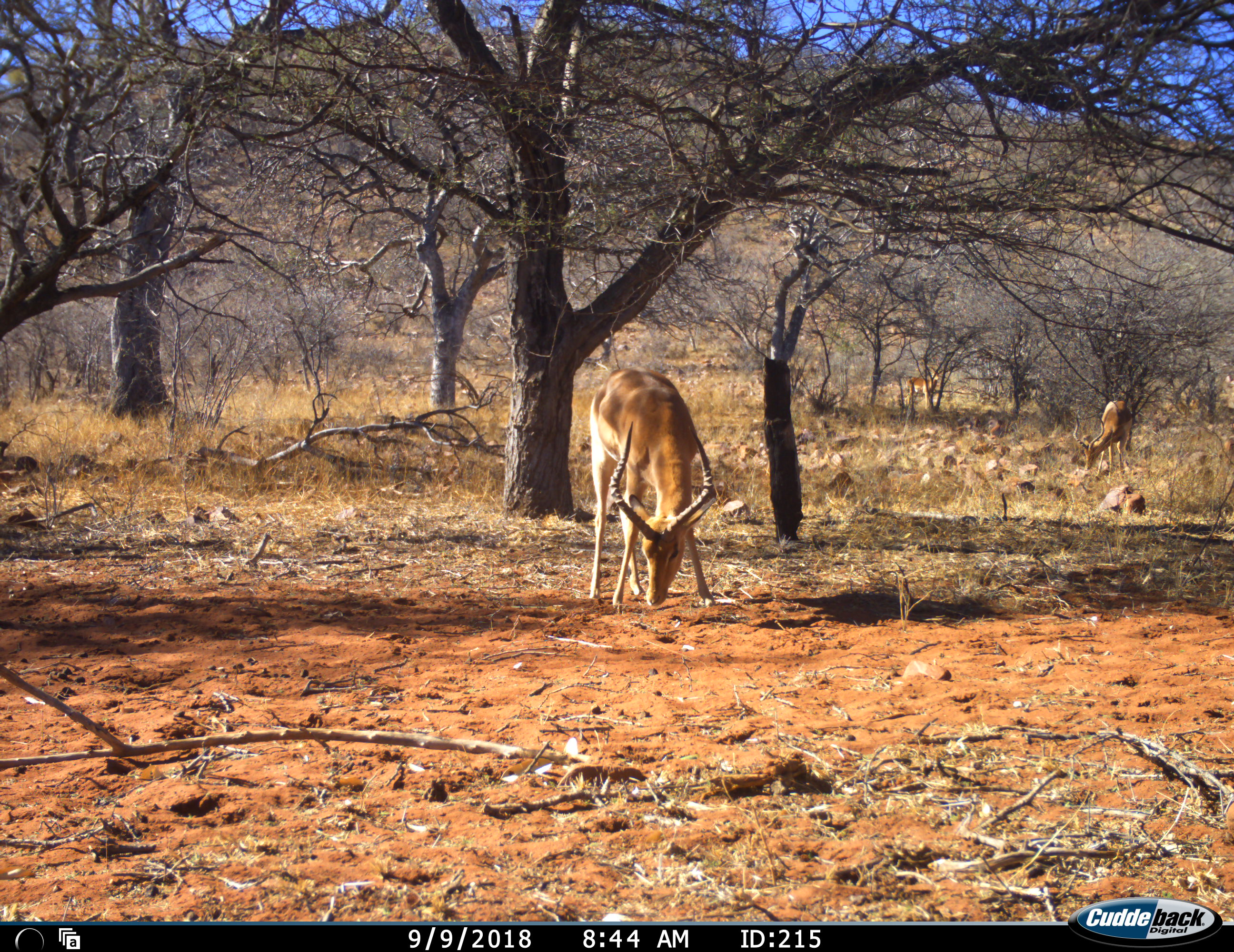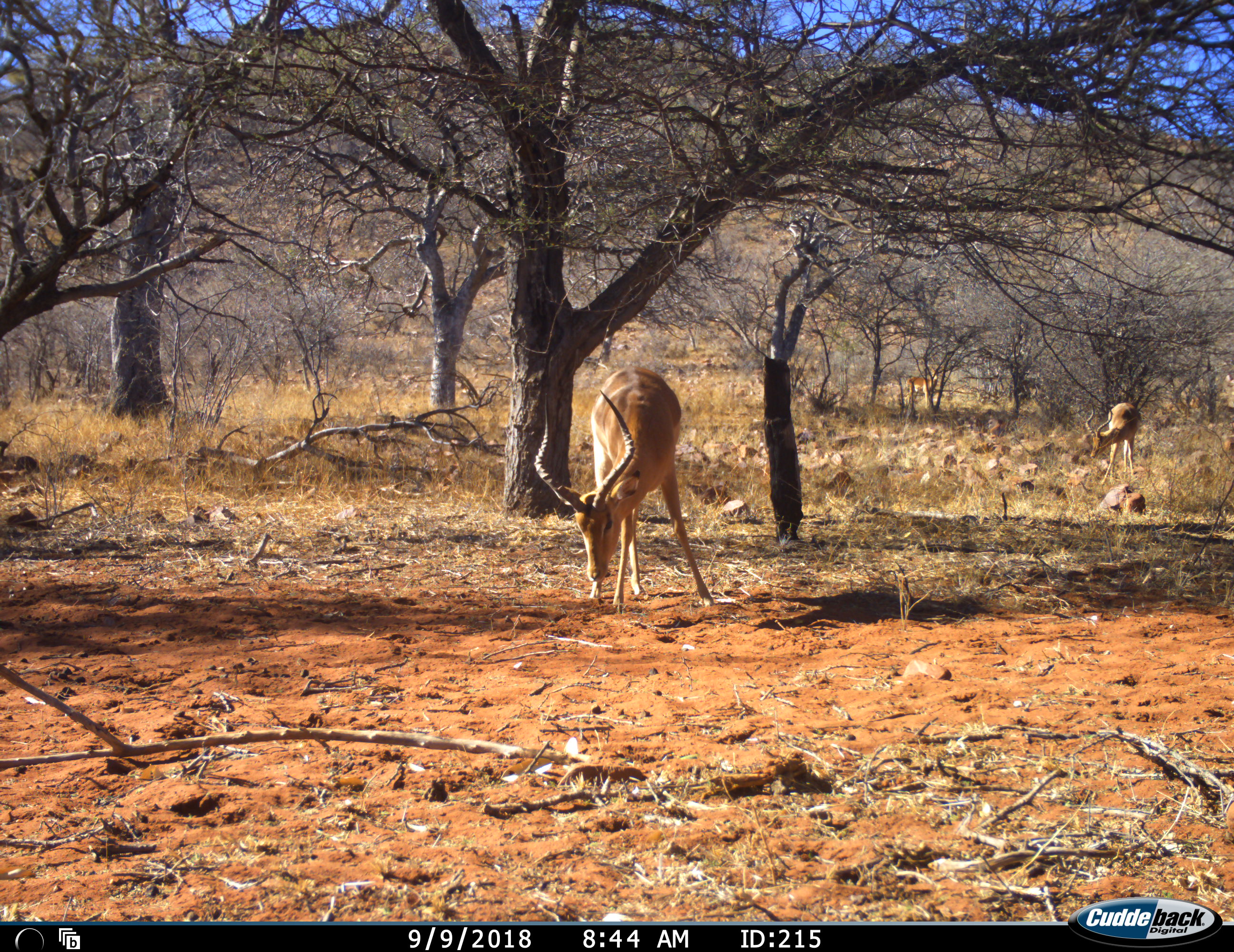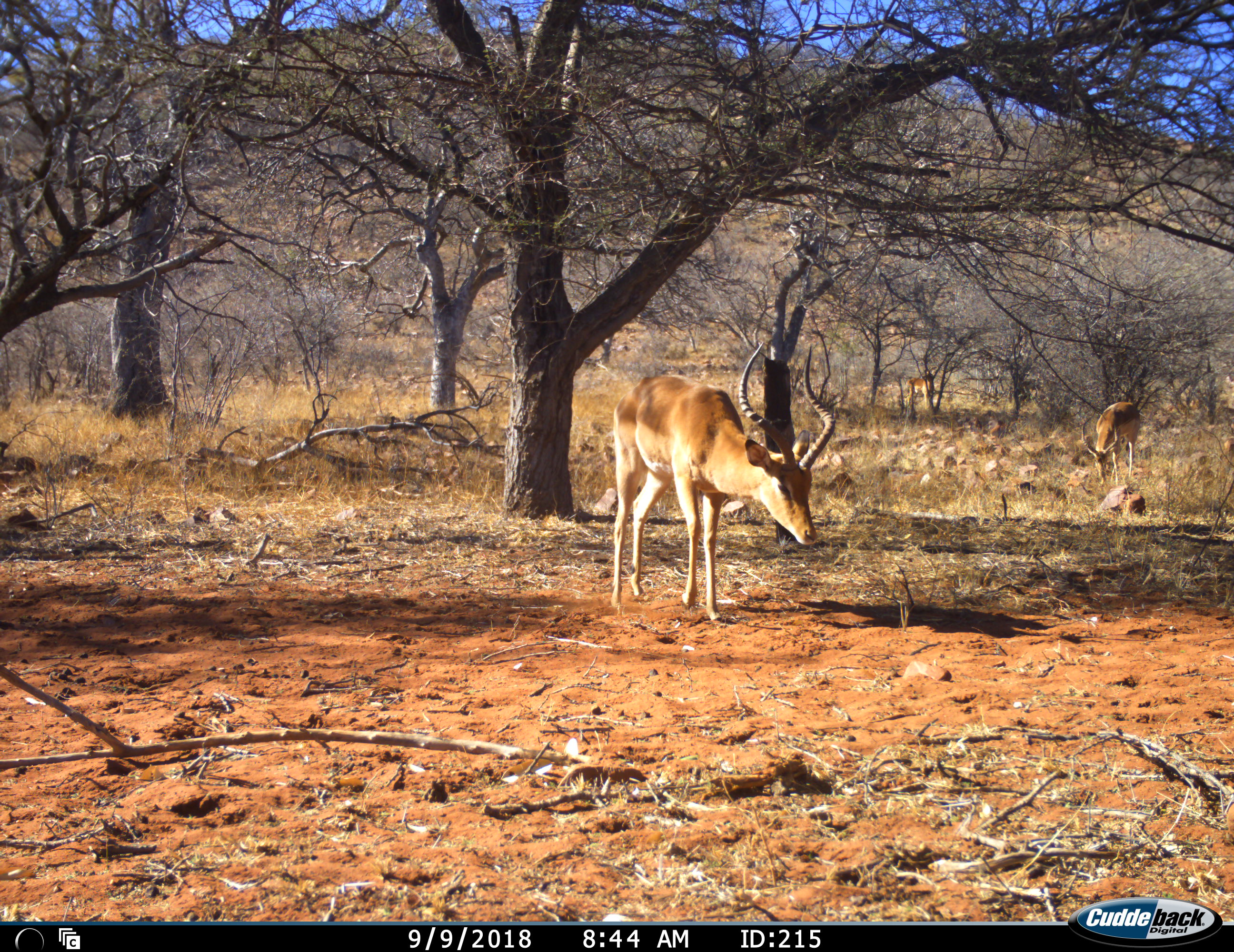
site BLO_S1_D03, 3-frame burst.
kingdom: Animalia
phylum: Chordata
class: Mammalia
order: Artiodactyla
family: Bovidae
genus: Aepyceros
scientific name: Aepyceros melampus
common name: impala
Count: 3.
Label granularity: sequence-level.